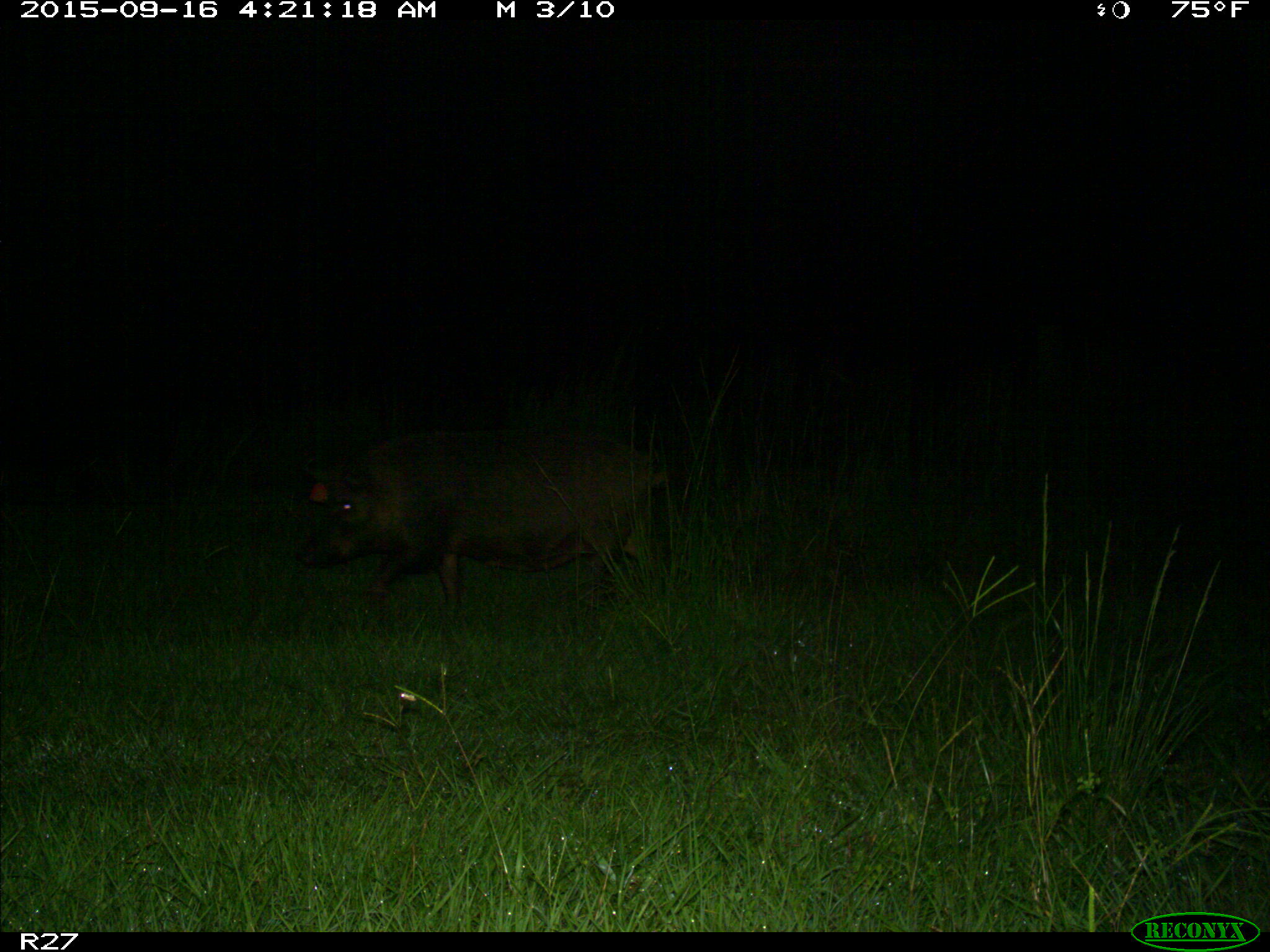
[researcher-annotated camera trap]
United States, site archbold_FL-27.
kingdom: Animalia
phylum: Chordata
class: Mammalia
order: Artiodactyla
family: Suidae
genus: Sus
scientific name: Sus scrofa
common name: wild boar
Sus scrofa (wild boar).